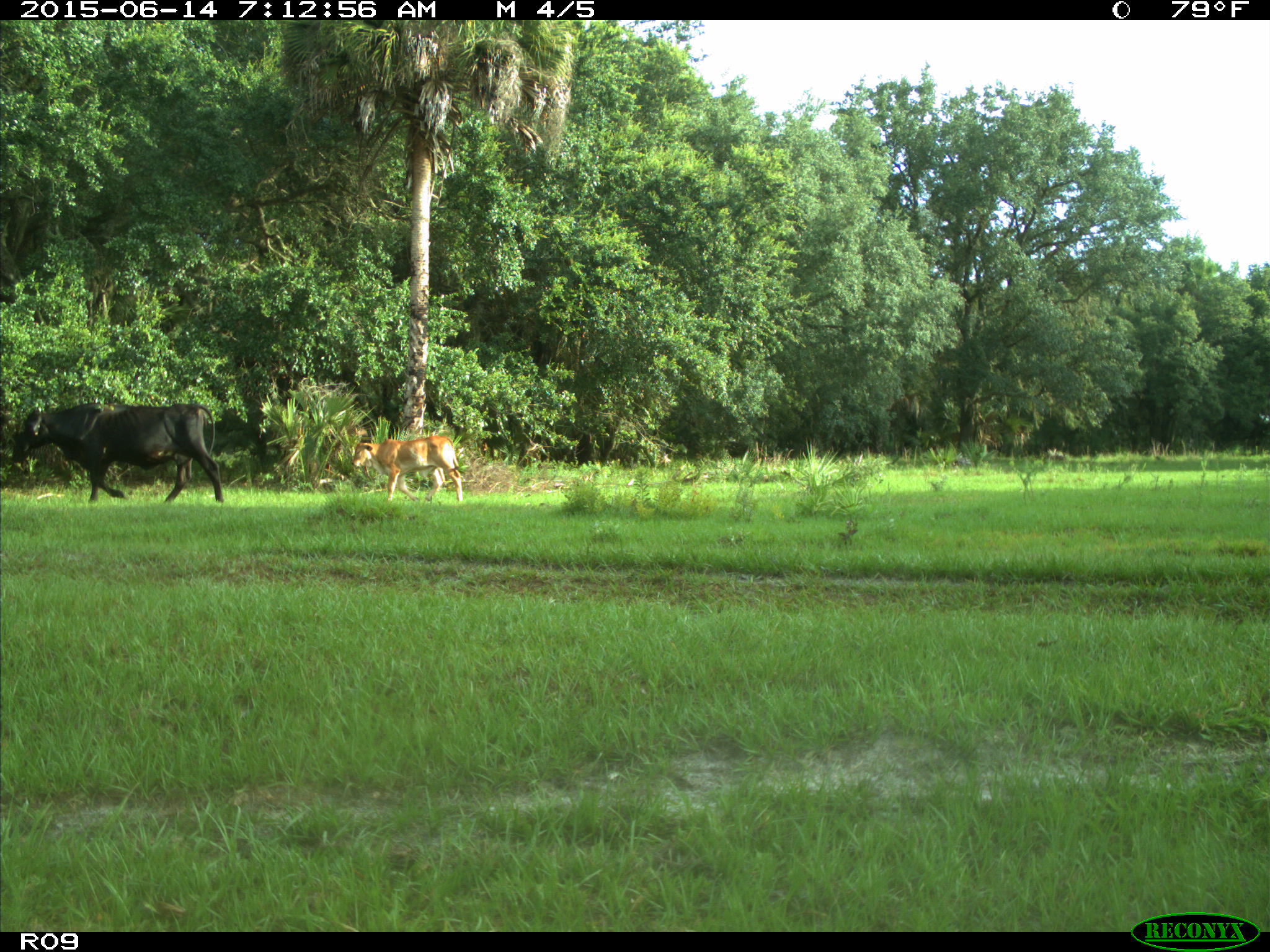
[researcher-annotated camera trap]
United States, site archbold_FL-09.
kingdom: Animalia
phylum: Chordata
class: Mammalia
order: Artiodactyla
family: Bovidae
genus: Bos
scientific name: Bos taurus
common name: domestic cow